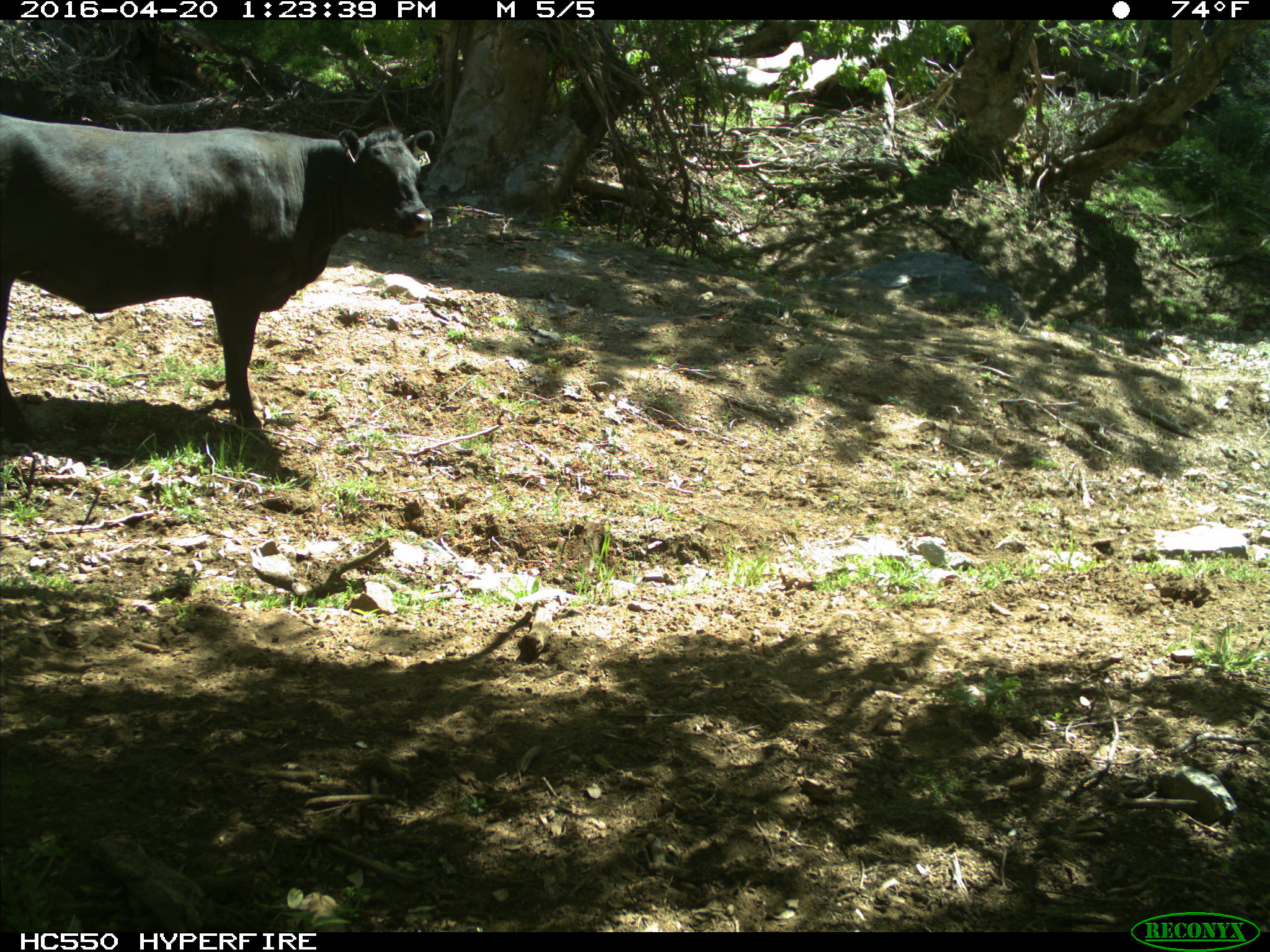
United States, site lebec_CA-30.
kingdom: Animalia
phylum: Chordata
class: Mammalia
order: Artiodactyla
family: Bovidae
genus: Bos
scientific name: Bos taurus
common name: domestic cow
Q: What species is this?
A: Bos taurus (domestic cow).